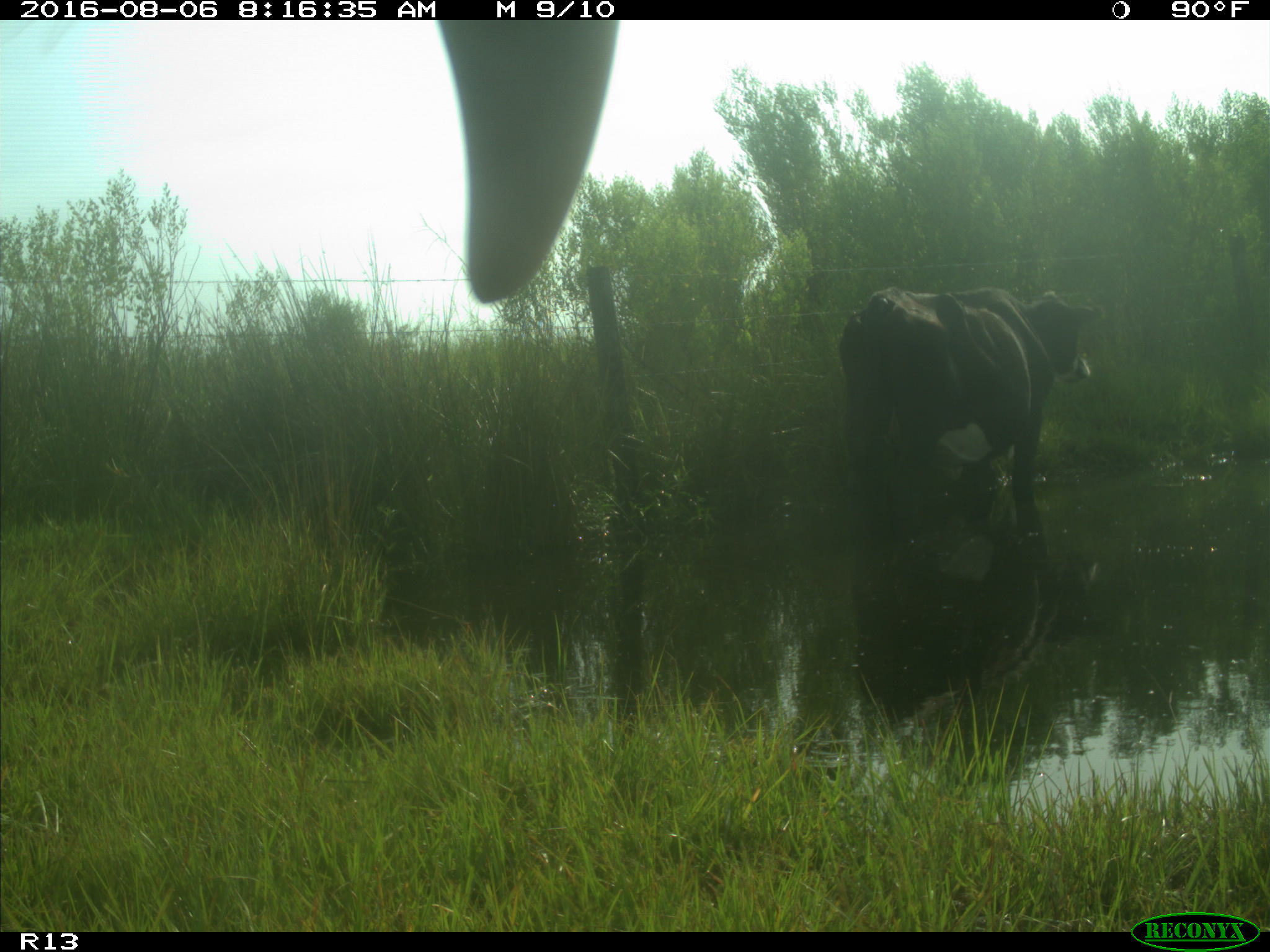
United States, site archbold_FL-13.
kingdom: Animalia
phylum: Chordata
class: Mammalia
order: Artiodactyla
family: Bovidae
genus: Bos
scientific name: Bos taurus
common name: domestic cow